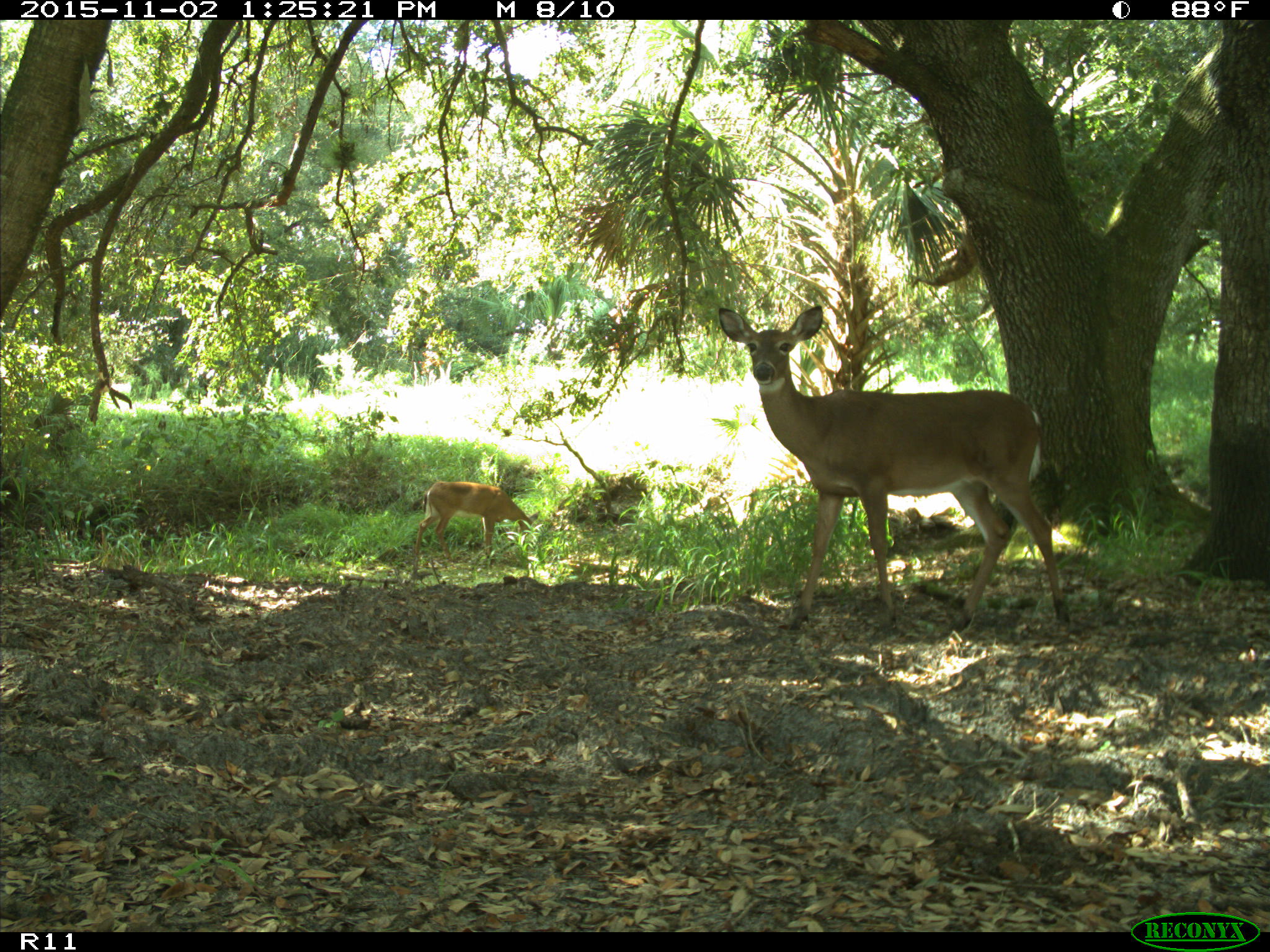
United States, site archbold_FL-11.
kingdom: Animalia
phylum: Chordata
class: Mammalia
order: Artiodactyla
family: Cervidae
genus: Odocoileus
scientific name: Odocoileus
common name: deer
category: unidentified deer